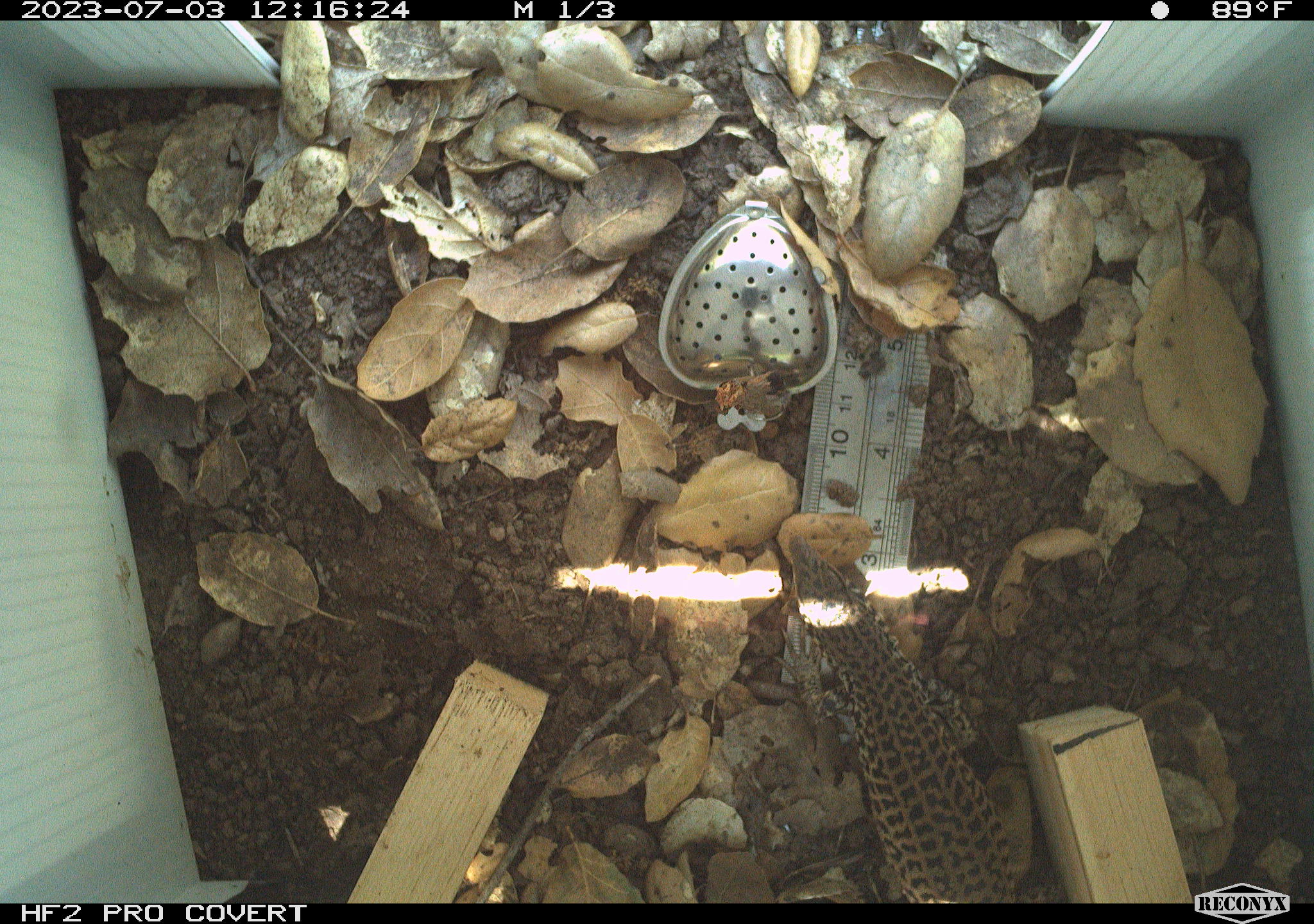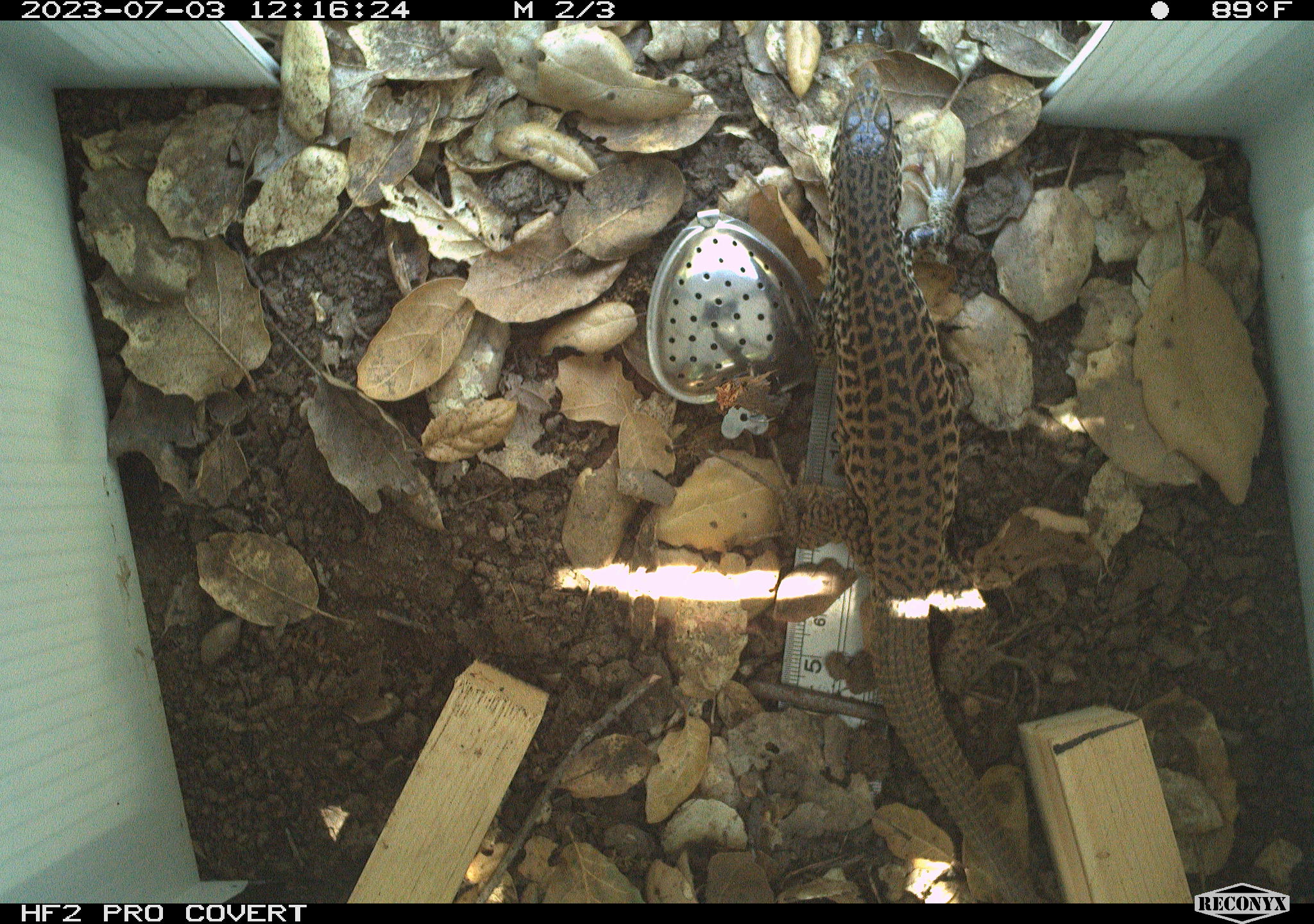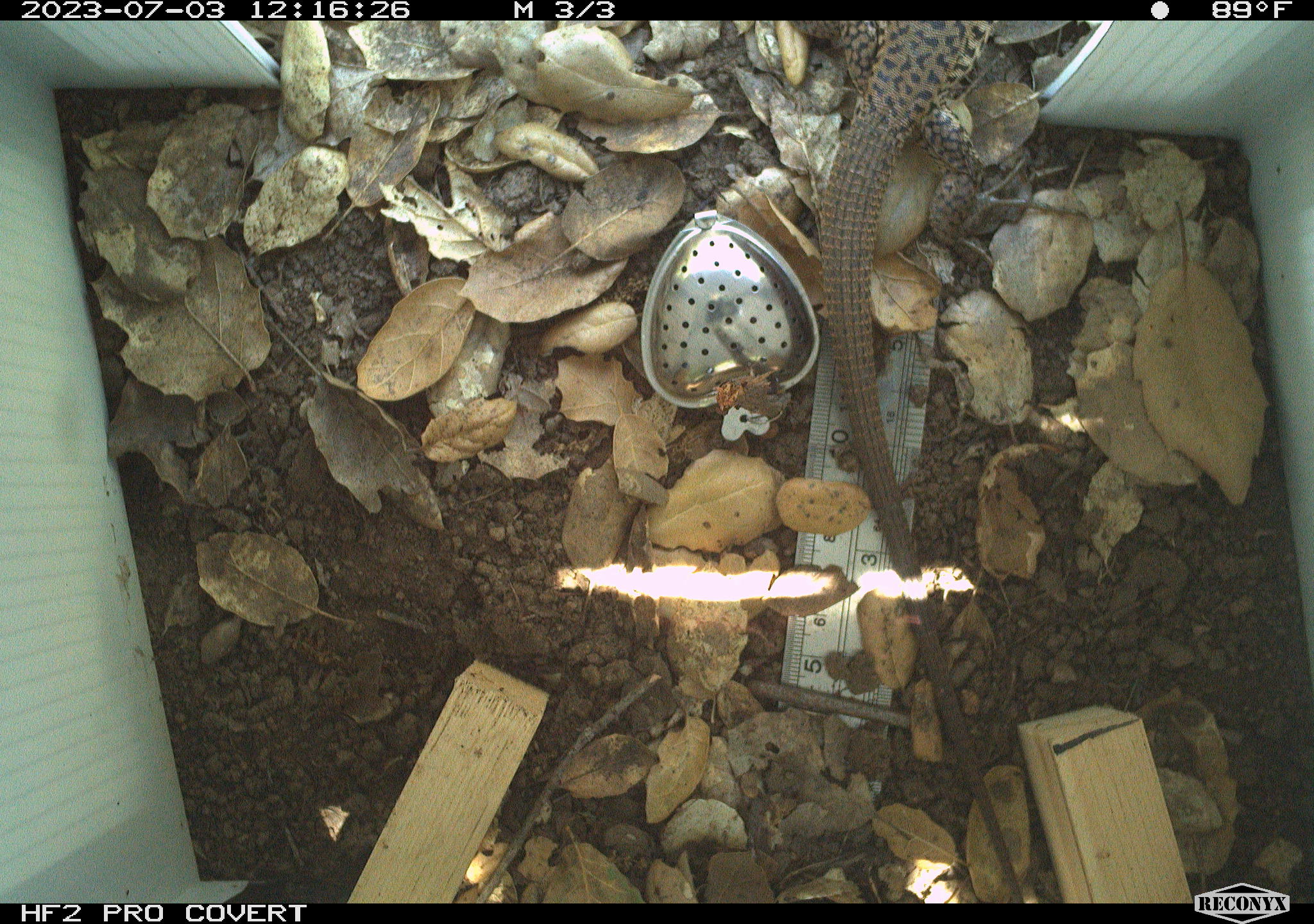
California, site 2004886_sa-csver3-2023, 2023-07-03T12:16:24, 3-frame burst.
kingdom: Animalia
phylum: Chordata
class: Reptilia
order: Squamata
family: Teiidae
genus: Aspidoscelis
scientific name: Aspidoscelis tigris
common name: western whiptail